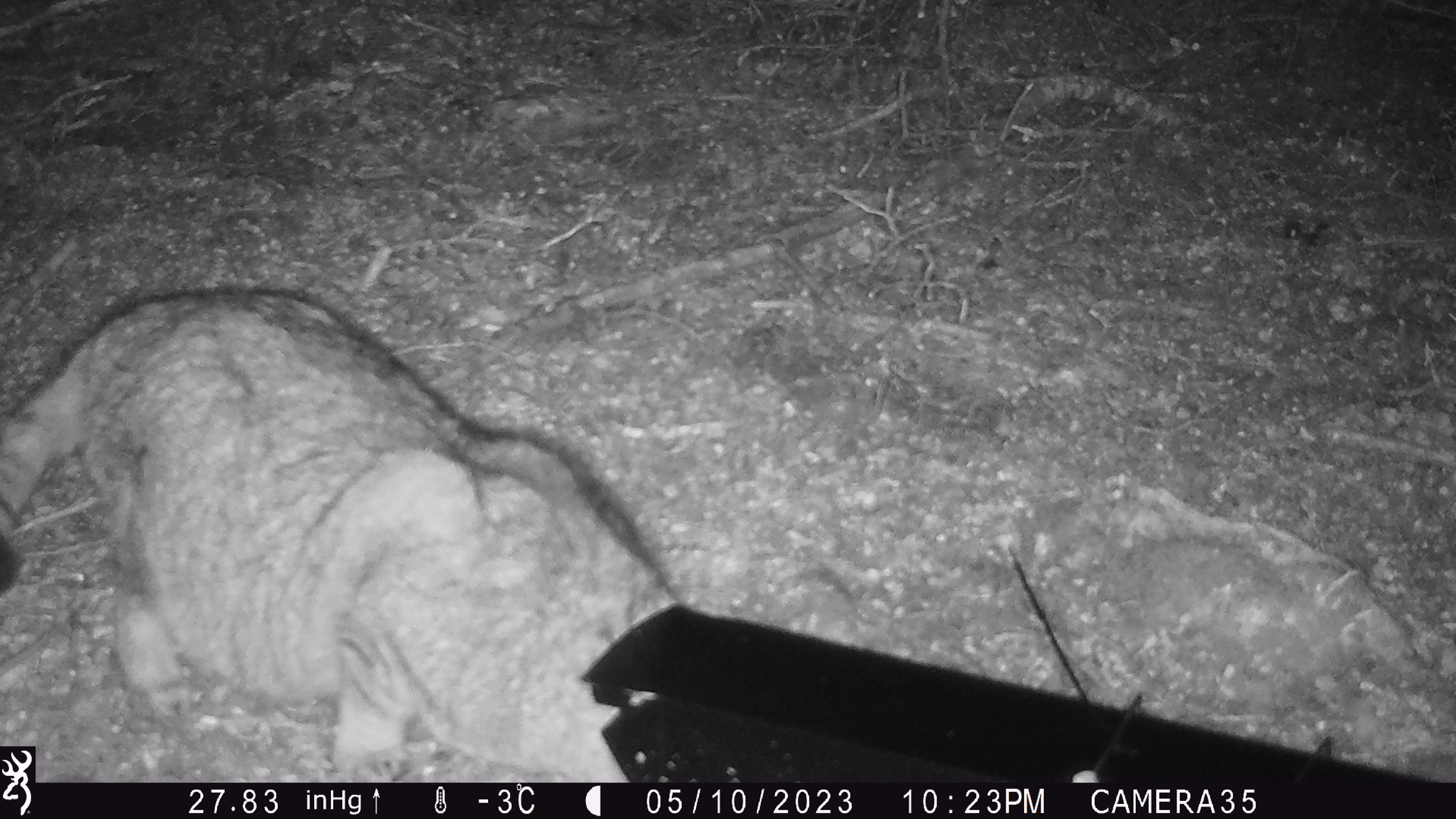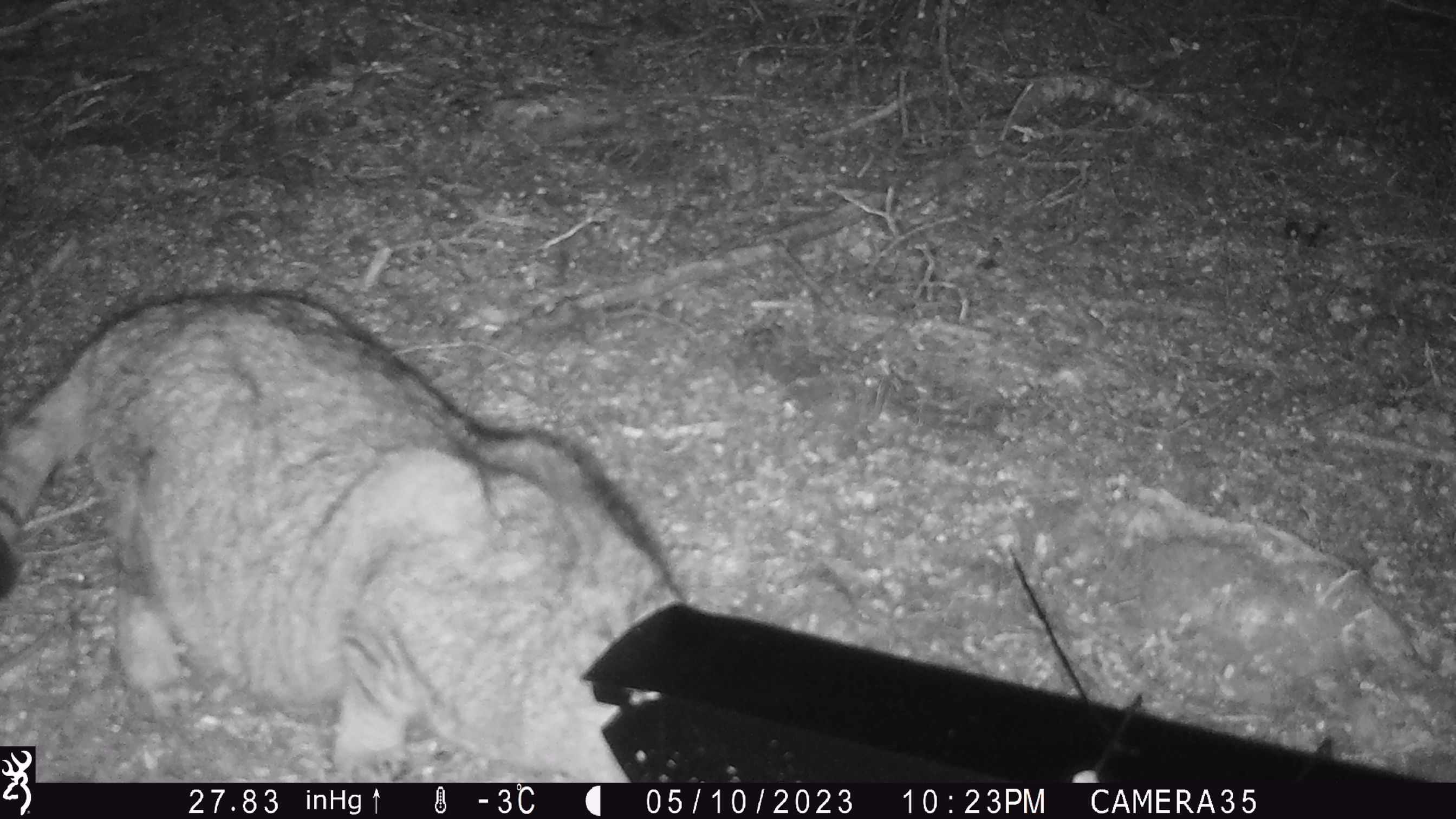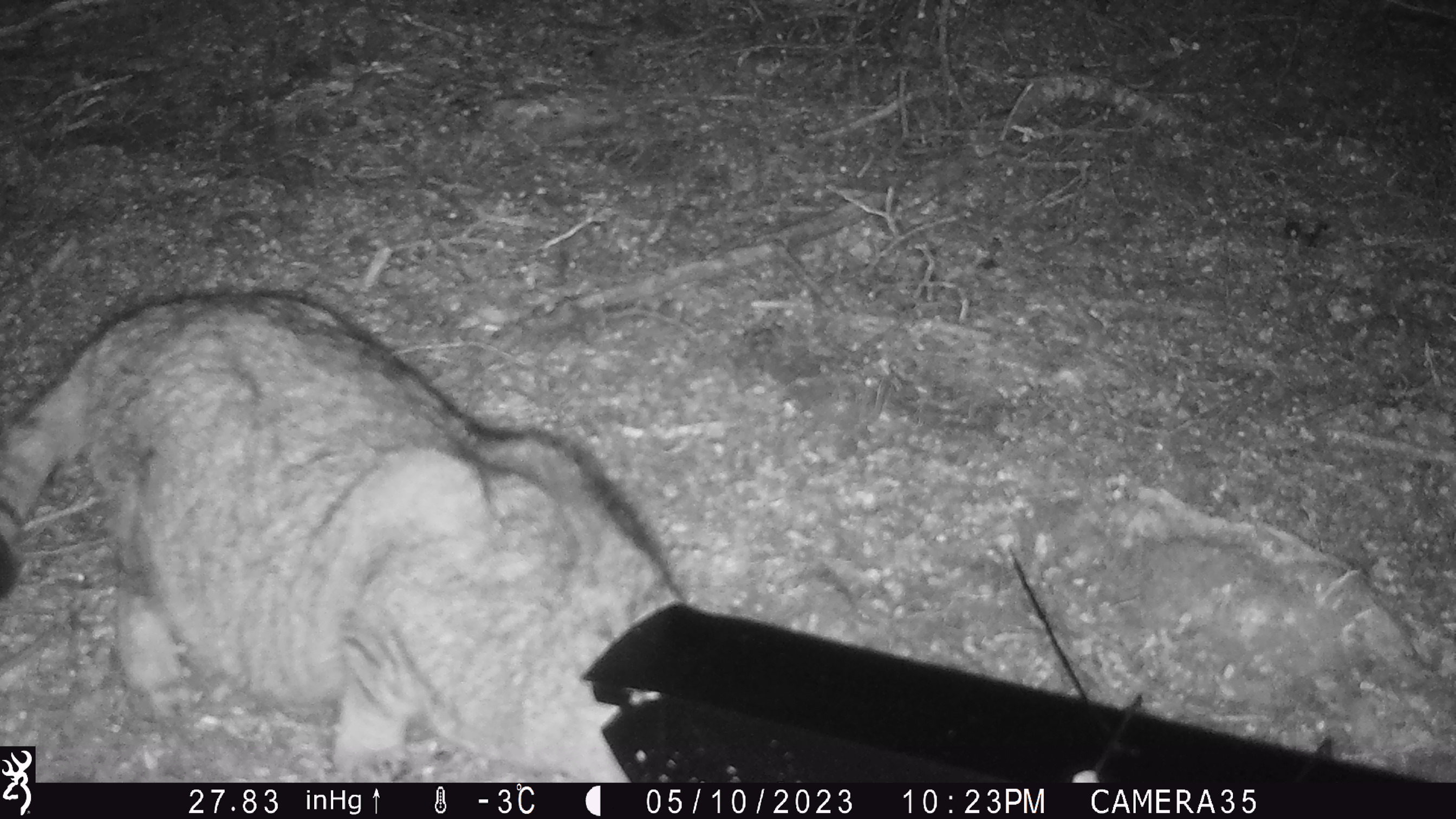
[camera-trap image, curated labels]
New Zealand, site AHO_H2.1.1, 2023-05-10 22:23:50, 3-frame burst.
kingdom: Animalia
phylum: Chordata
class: Mammalia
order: Carnivora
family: Felidae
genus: Felis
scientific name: Felis catus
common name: domestic cat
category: cat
Cat (domestic cat) (Felis catus).